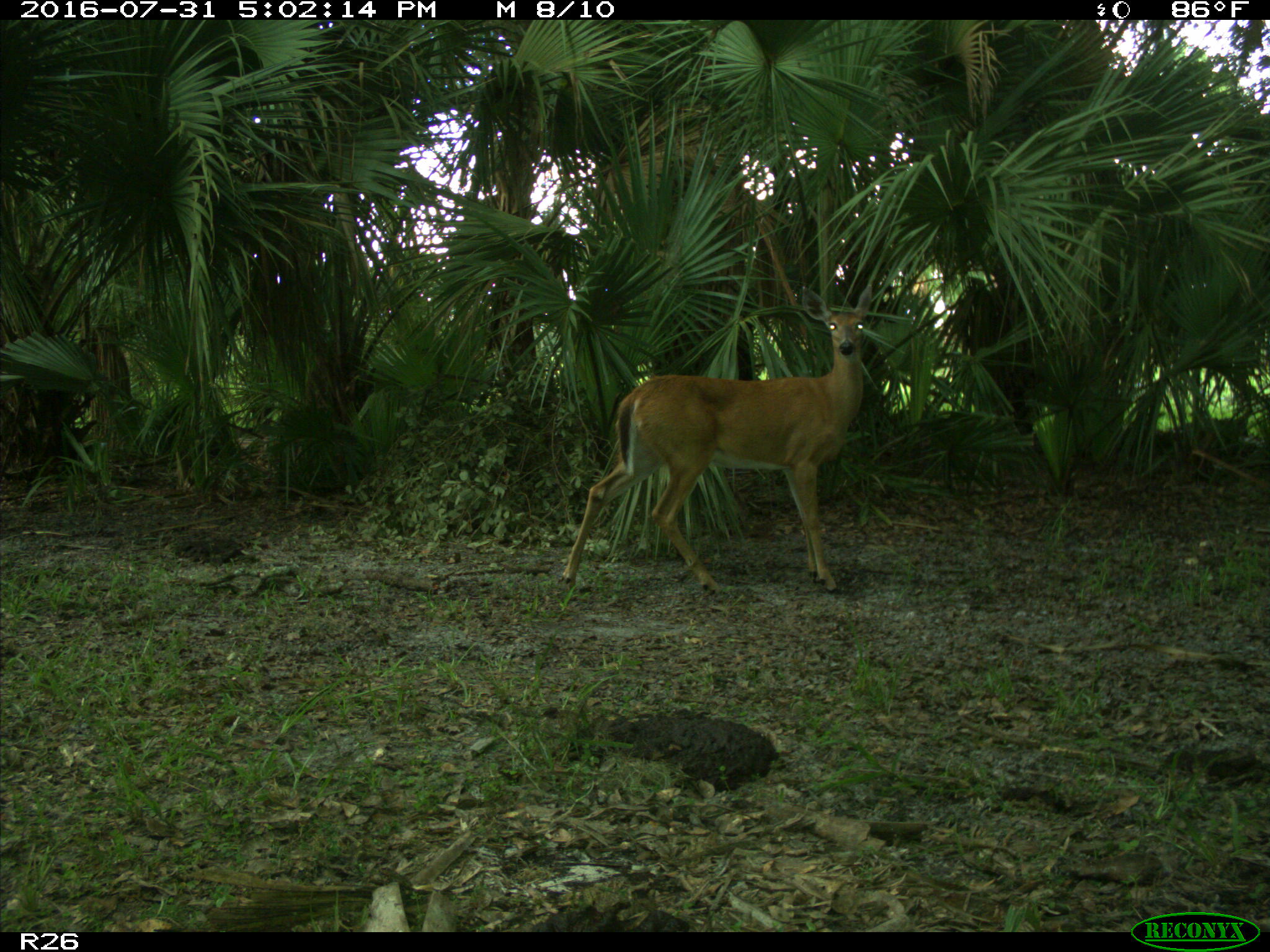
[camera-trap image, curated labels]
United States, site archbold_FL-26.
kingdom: Animalia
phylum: Chordata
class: Mammalia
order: Artiodactyla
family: Cervidae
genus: Odocoileus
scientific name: Odocoileus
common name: deer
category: unidentified deer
Unidentified deer (deer) (Odocoileus).